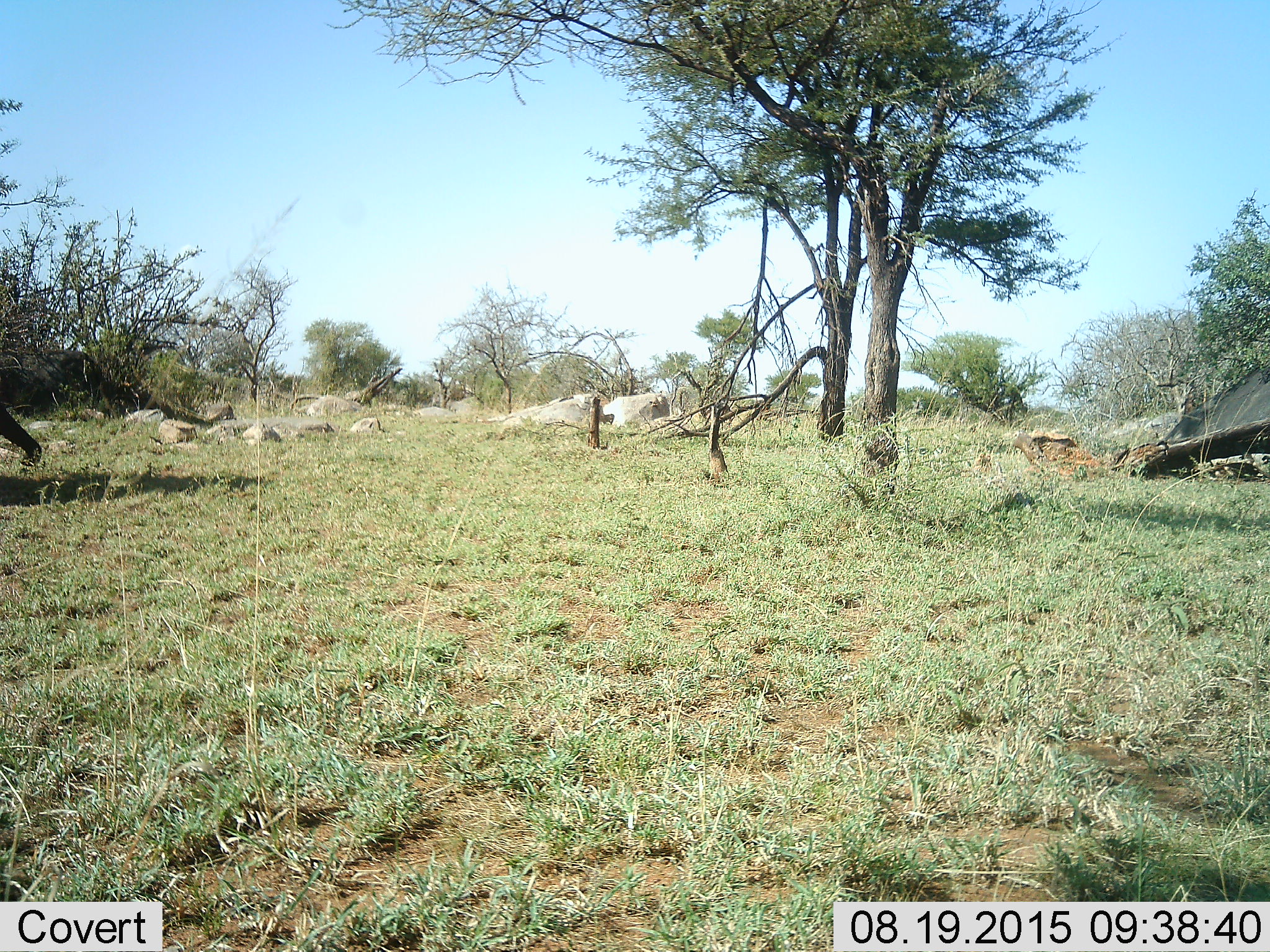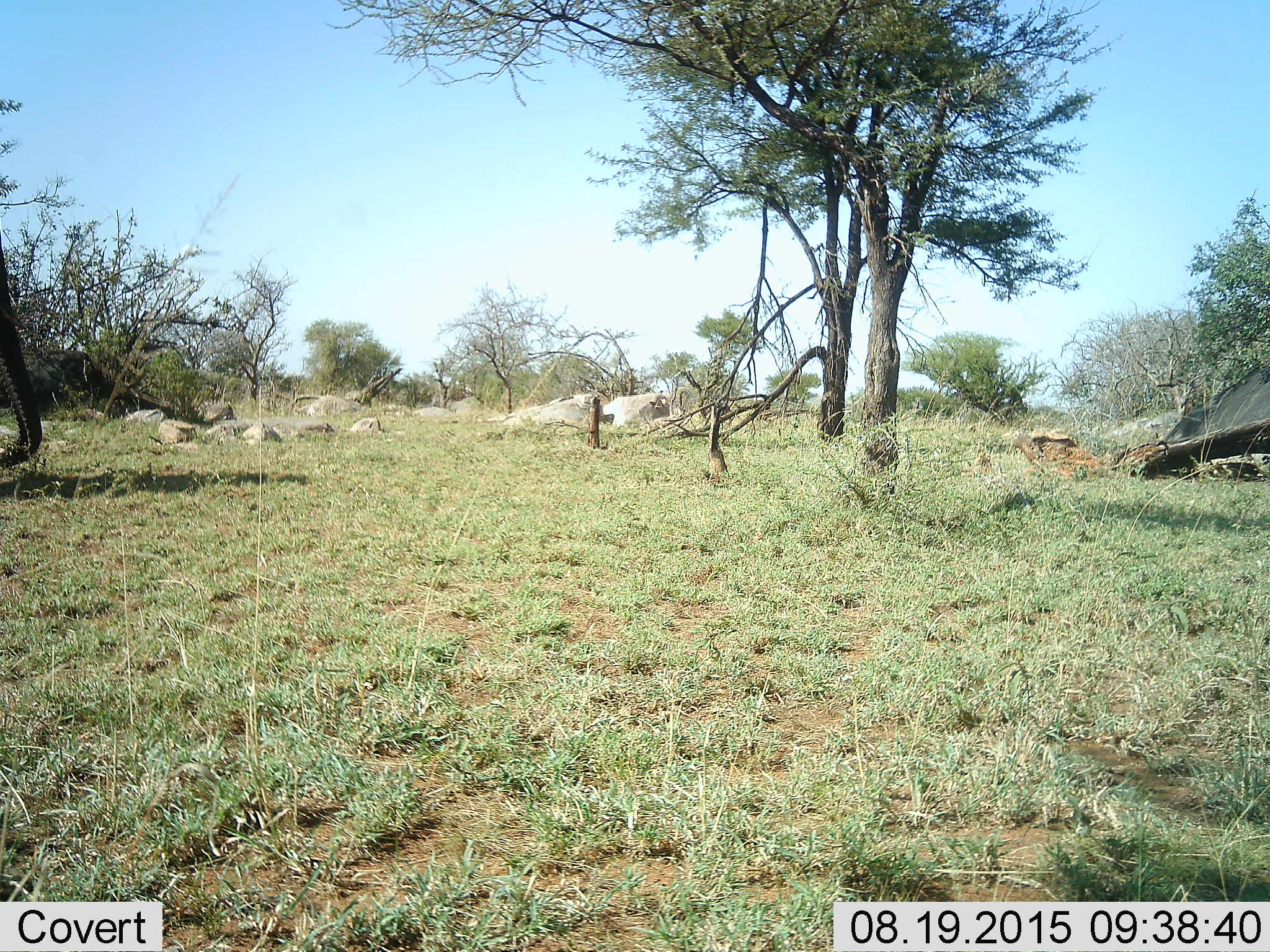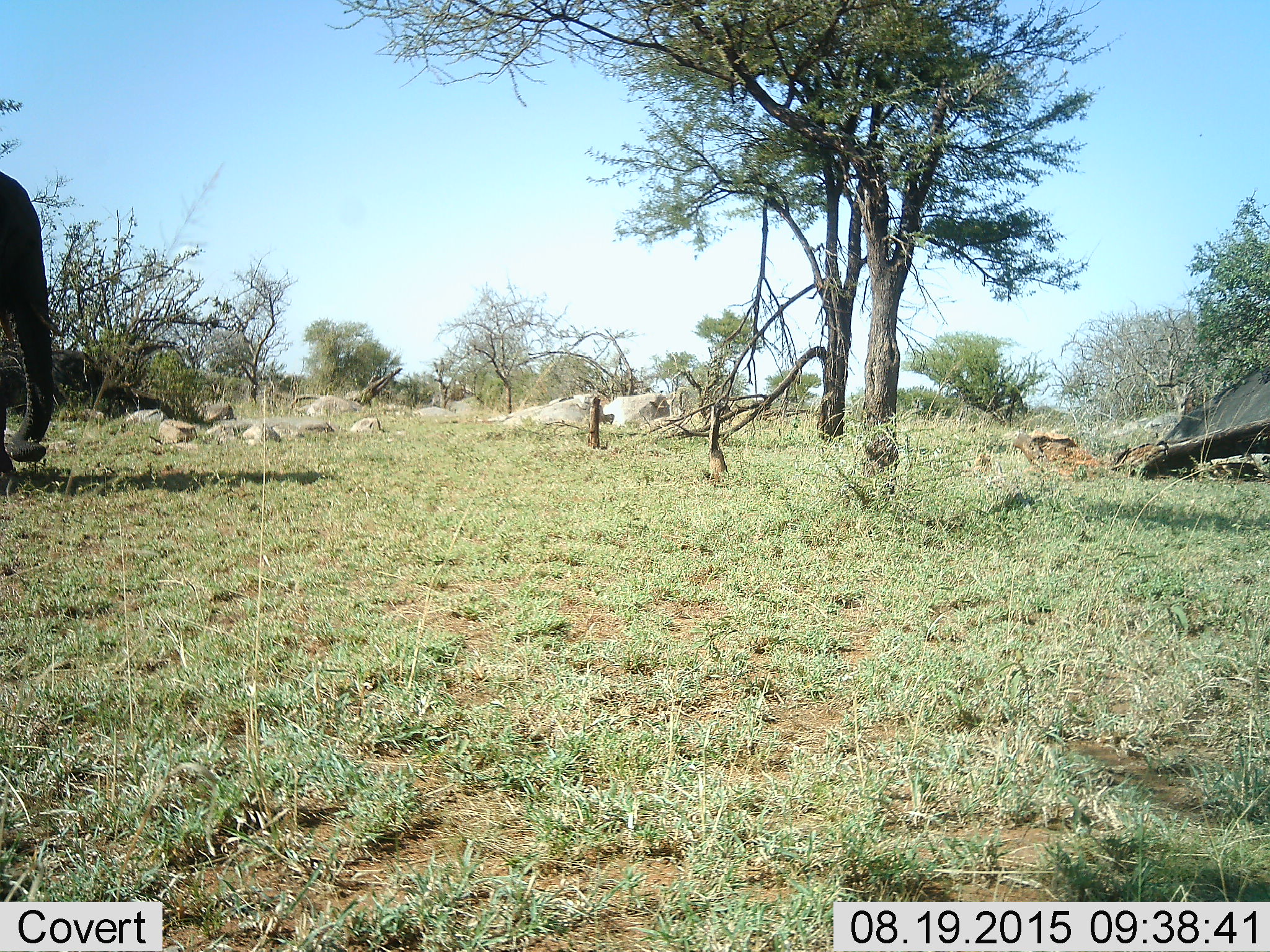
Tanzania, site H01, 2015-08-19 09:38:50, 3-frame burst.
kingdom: Animalia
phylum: Chordata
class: Mammalia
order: Proboscidea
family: Elephantidae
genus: Loxodonta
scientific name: Loxodonta africana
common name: african bush elephant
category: elephant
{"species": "elephant (african bush elephant) (Loxodonta africana)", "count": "1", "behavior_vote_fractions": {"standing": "11%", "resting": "0%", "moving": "67%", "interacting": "0%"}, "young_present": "0%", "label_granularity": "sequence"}